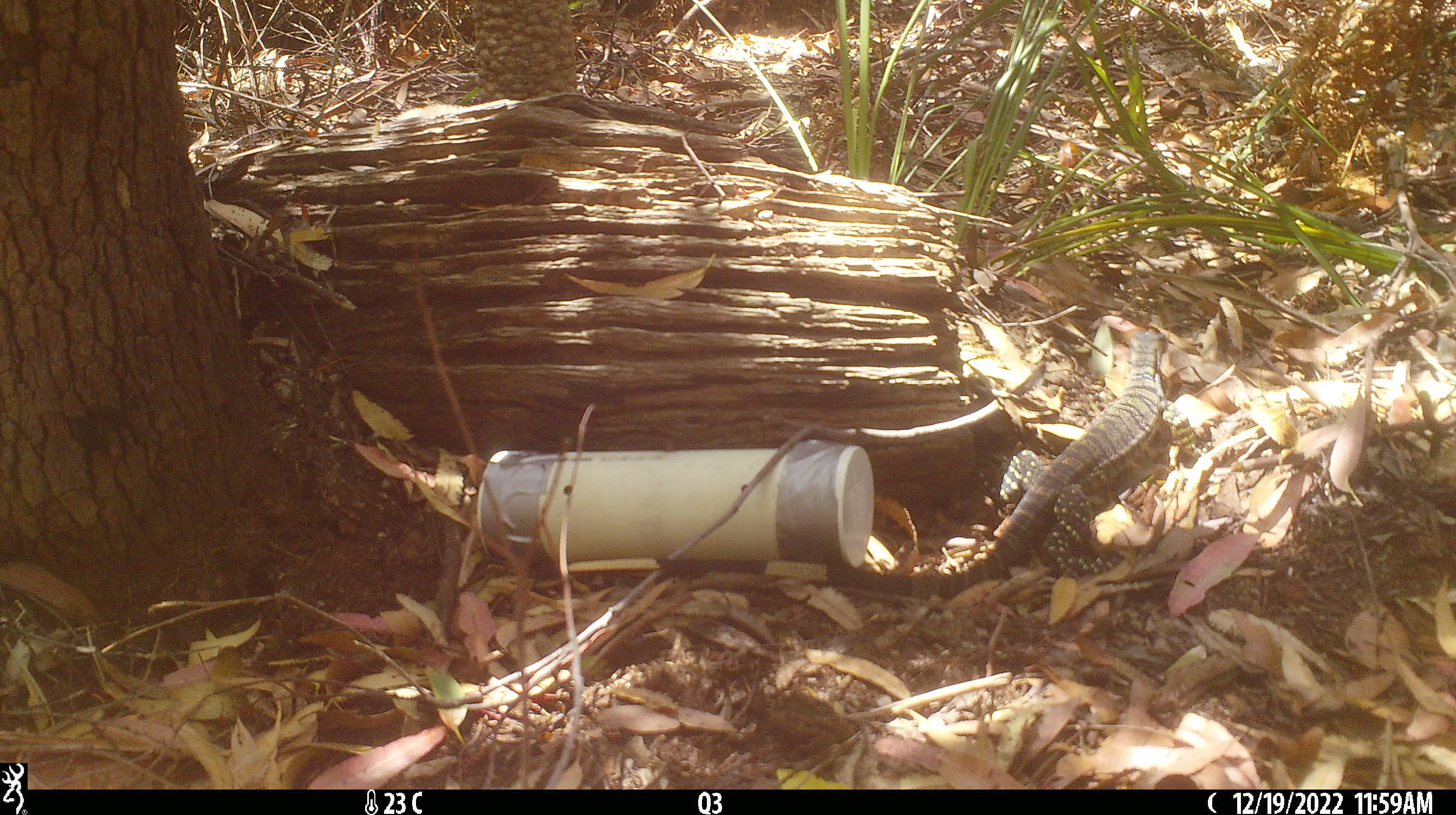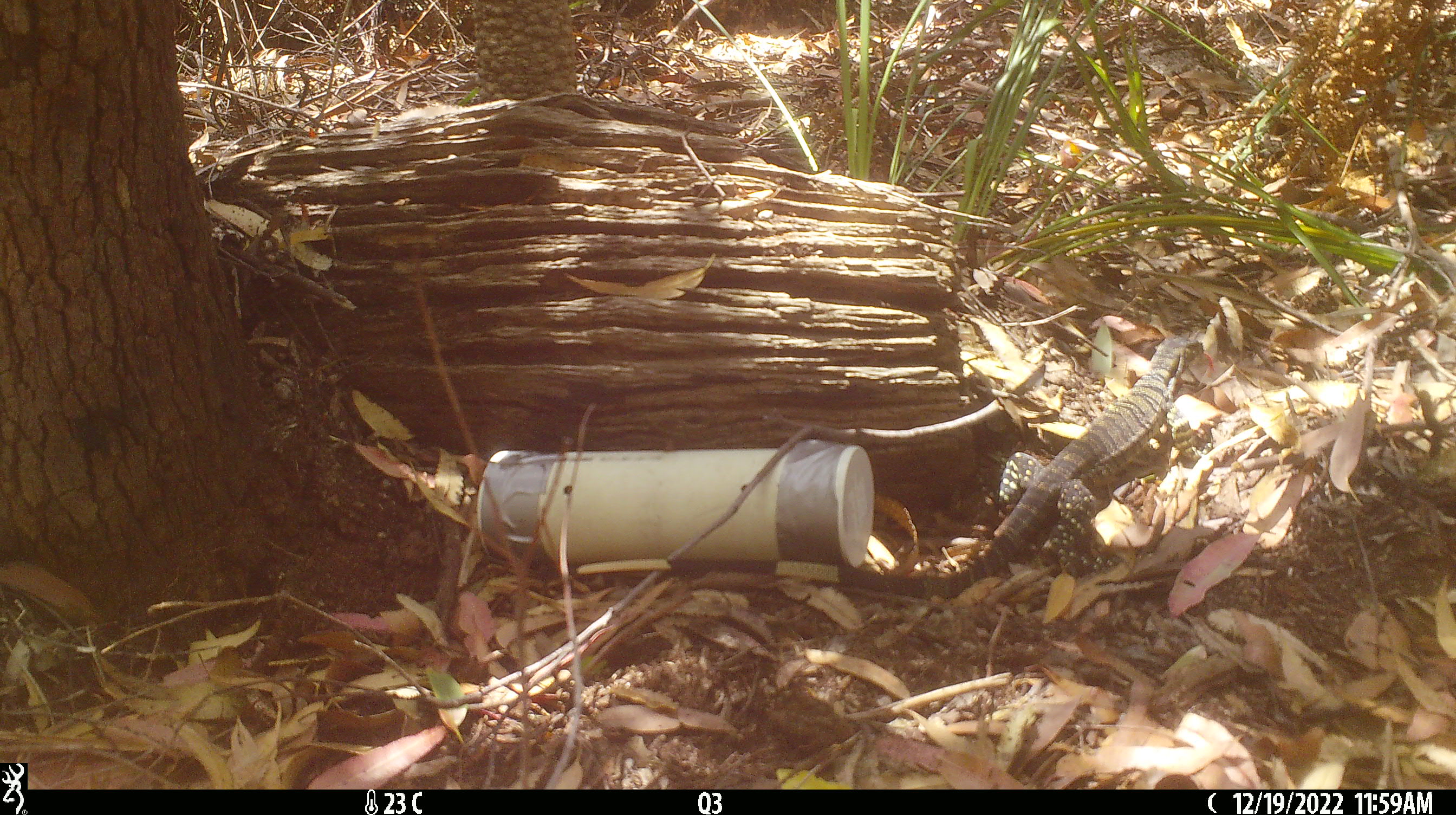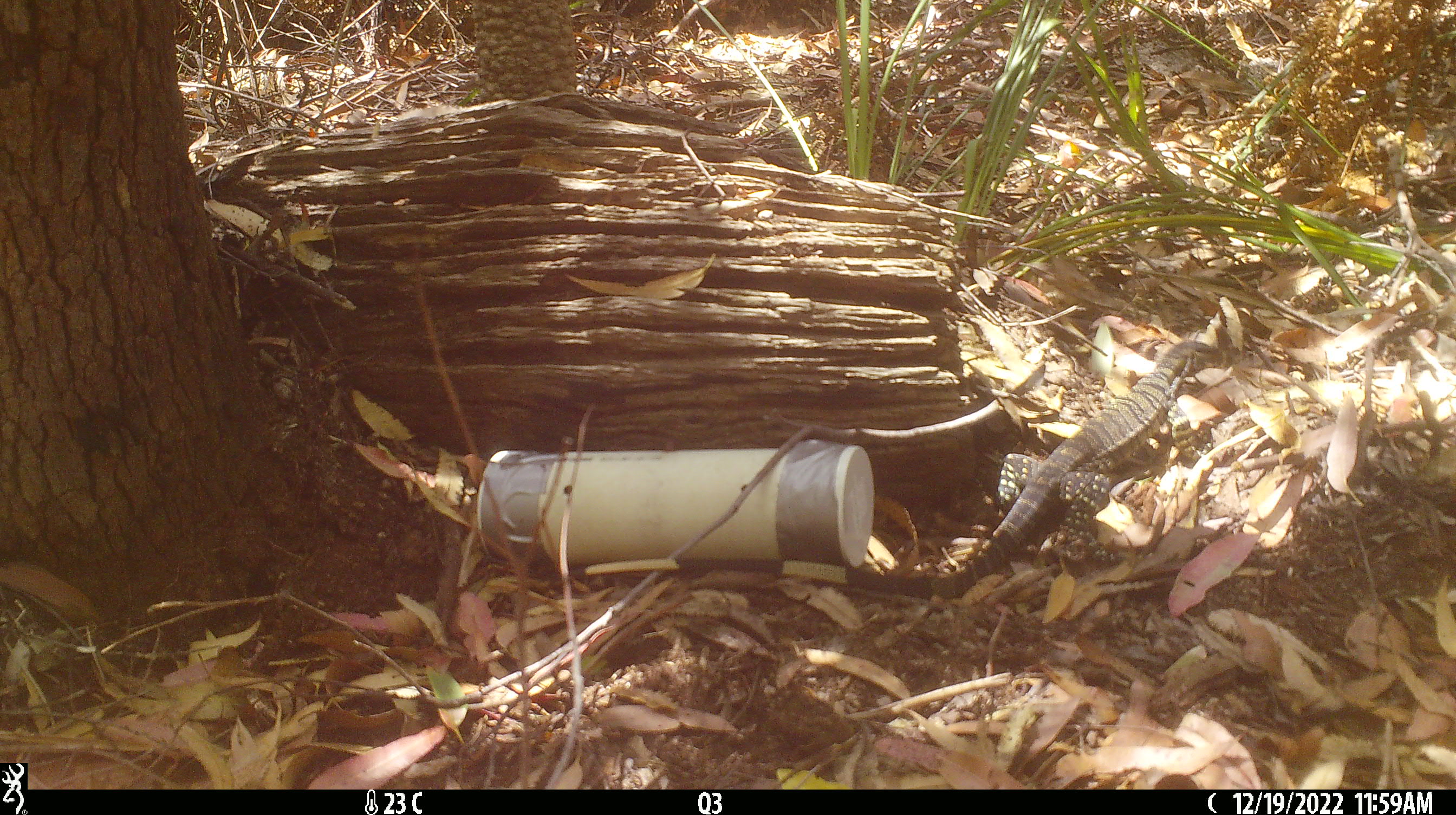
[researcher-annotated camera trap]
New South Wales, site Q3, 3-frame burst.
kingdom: Animalia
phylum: Chordata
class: Reptilia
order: Squamata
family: Varanidae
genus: Varanus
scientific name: Varanus varius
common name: lace monitor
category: goanna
Goanna (lace monitor) (Varanus varius).